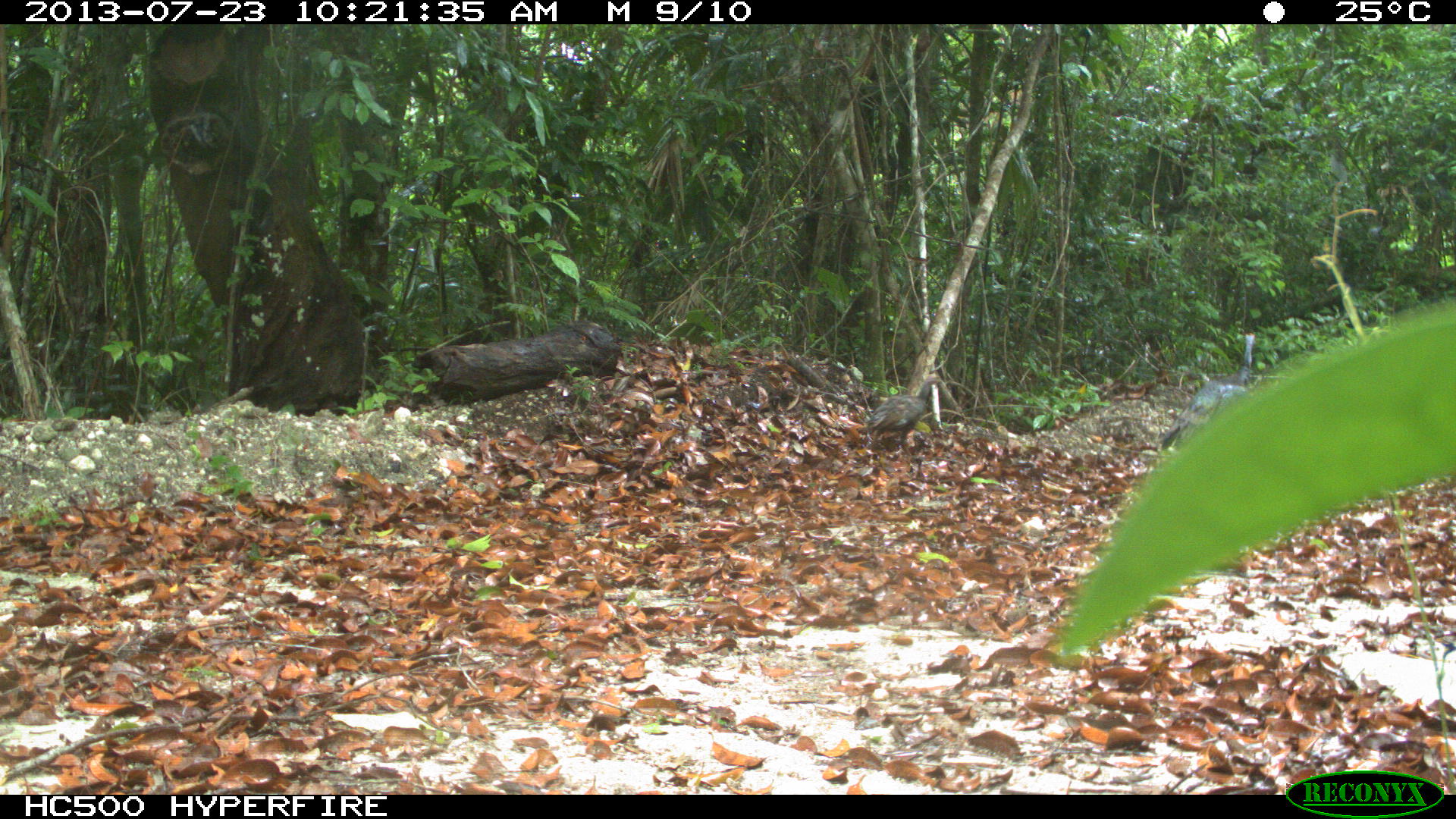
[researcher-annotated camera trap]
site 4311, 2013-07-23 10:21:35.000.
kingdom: Animalia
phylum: Chordata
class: Aves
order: Galliformes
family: Phasianidae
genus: Meleagris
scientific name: Meleagris ocellata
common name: ocellated turkey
Meleagris ocellata (ocellated turkey), count 2.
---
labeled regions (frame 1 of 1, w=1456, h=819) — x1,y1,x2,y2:
meleagris ocellata: 1157,333,1255,450; 864,376,941,456